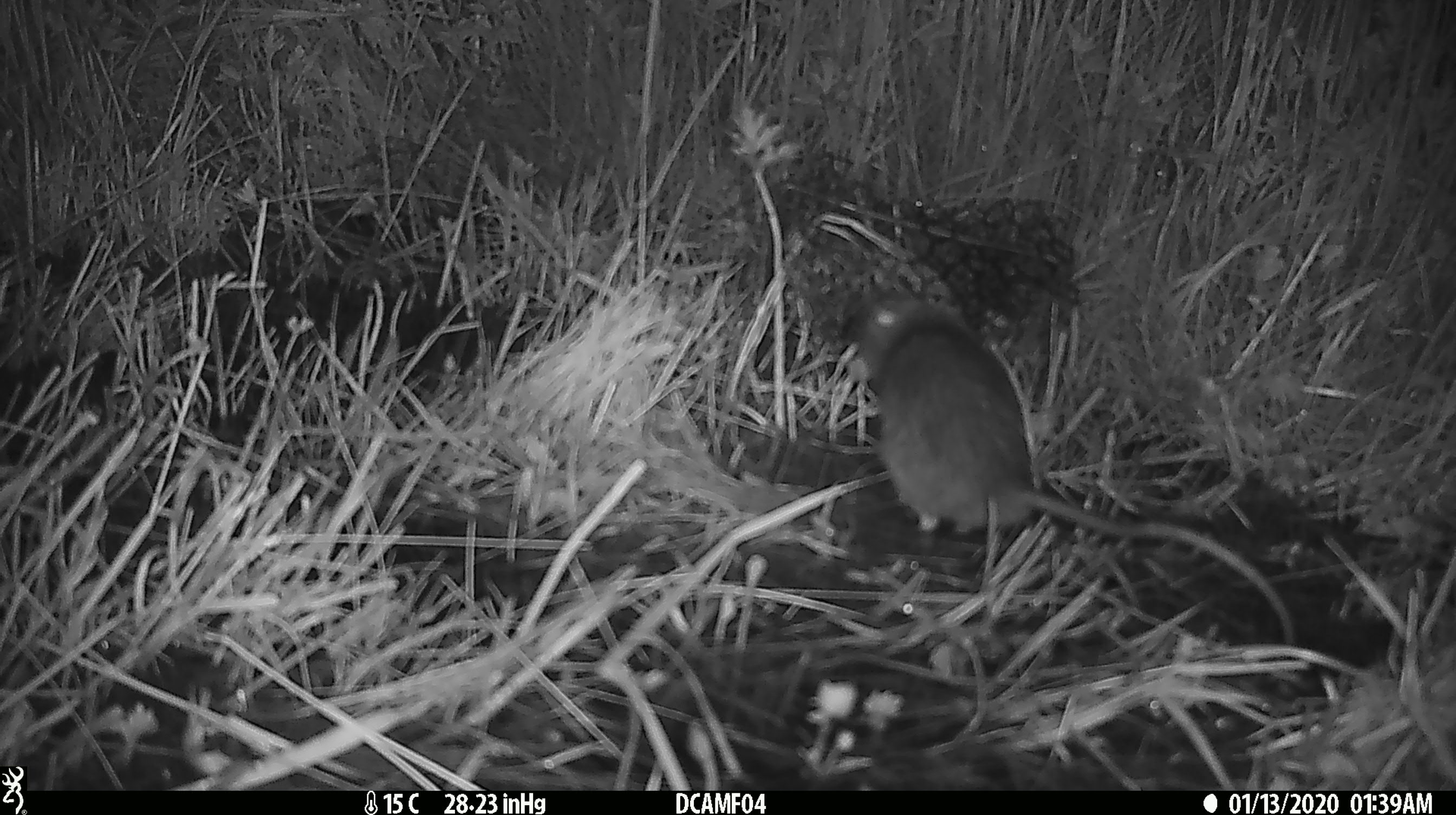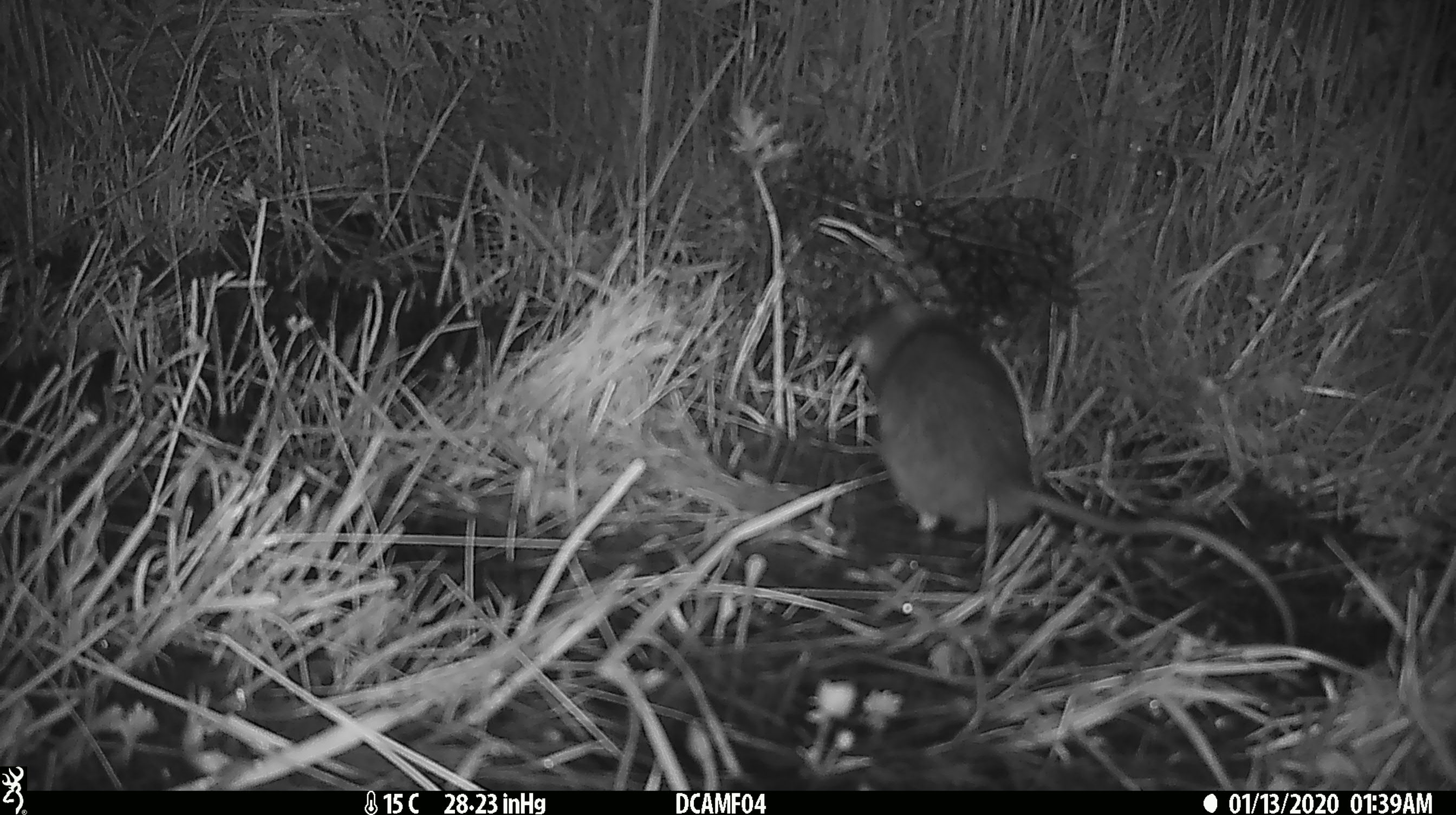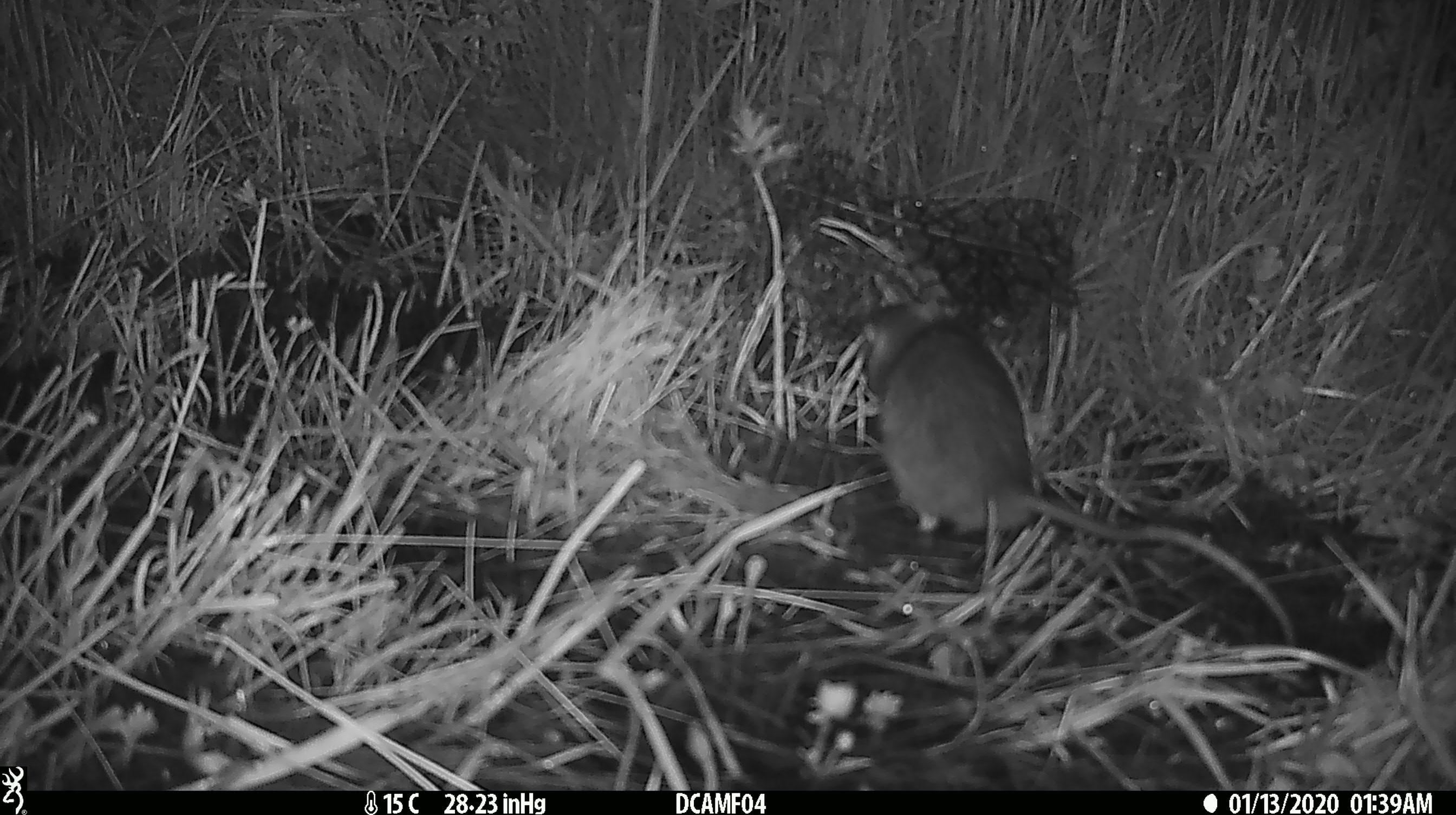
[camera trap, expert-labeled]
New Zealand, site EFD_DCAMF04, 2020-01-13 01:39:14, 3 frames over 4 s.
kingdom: Animalia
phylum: Chordata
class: Mammalia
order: Rodentia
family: Muridae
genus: Rattus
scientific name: Rattus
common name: rat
Rat (Rattus).